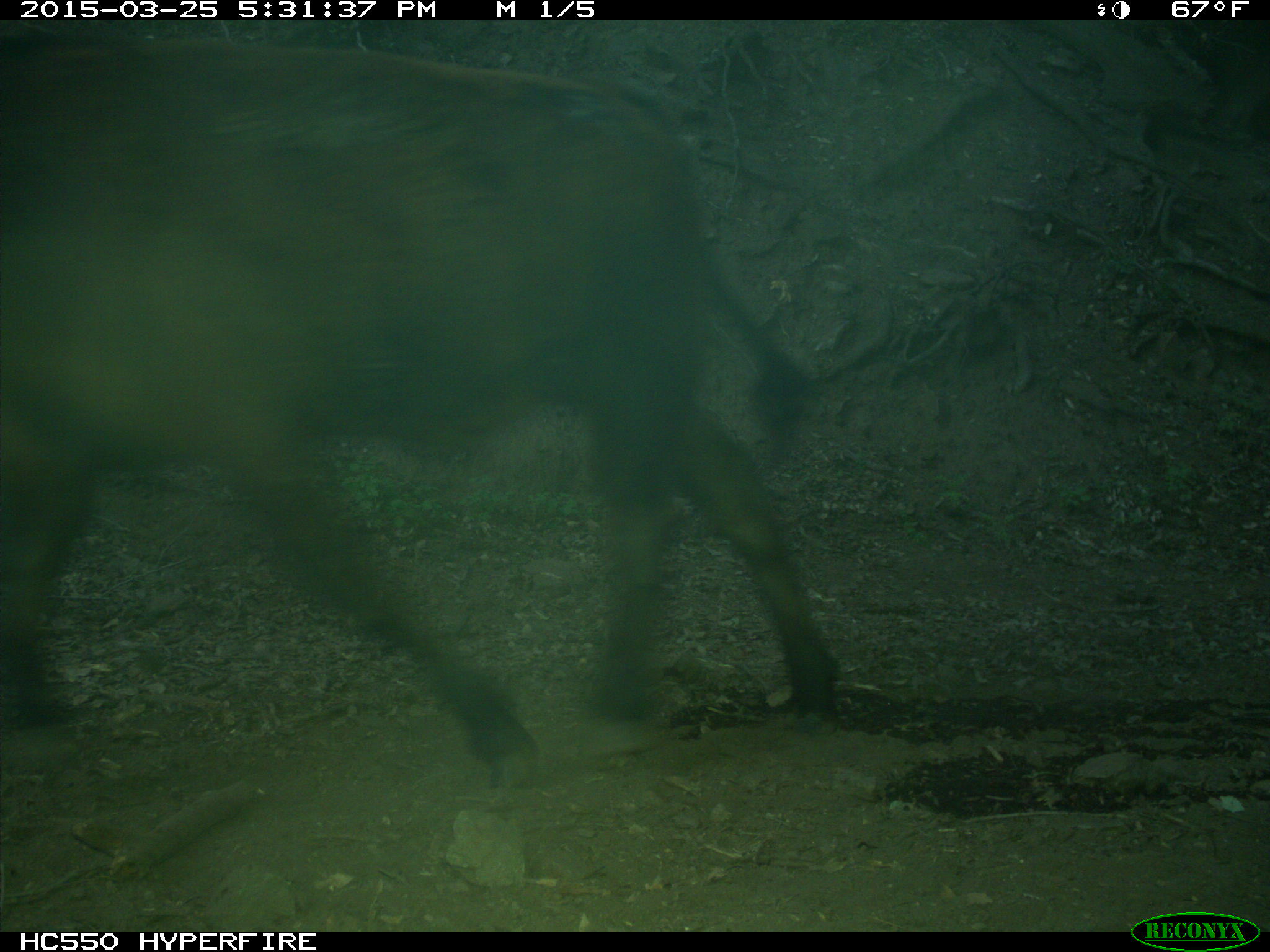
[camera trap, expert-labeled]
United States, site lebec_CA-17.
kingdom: Animalia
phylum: Chordata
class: Mammalia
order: Artiodactyla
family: Bovidae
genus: Bos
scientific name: Bos taurus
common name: domestic cow